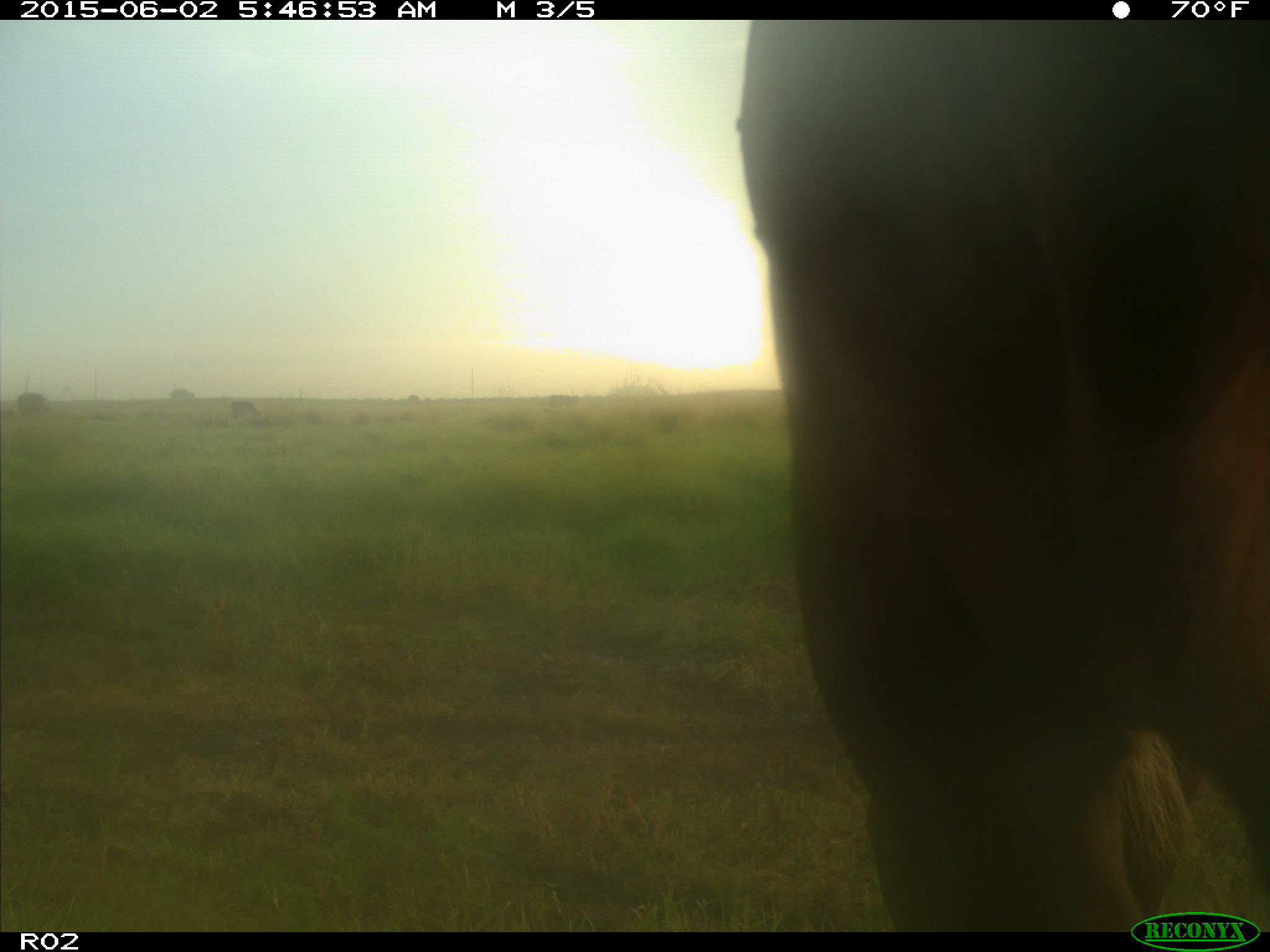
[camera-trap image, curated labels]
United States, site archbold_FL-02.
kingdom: Animalia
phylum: Chordata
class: Mammalia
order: Artiodactyla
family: Bovidae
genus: Bos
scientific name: Bos taurus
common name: domestic cow